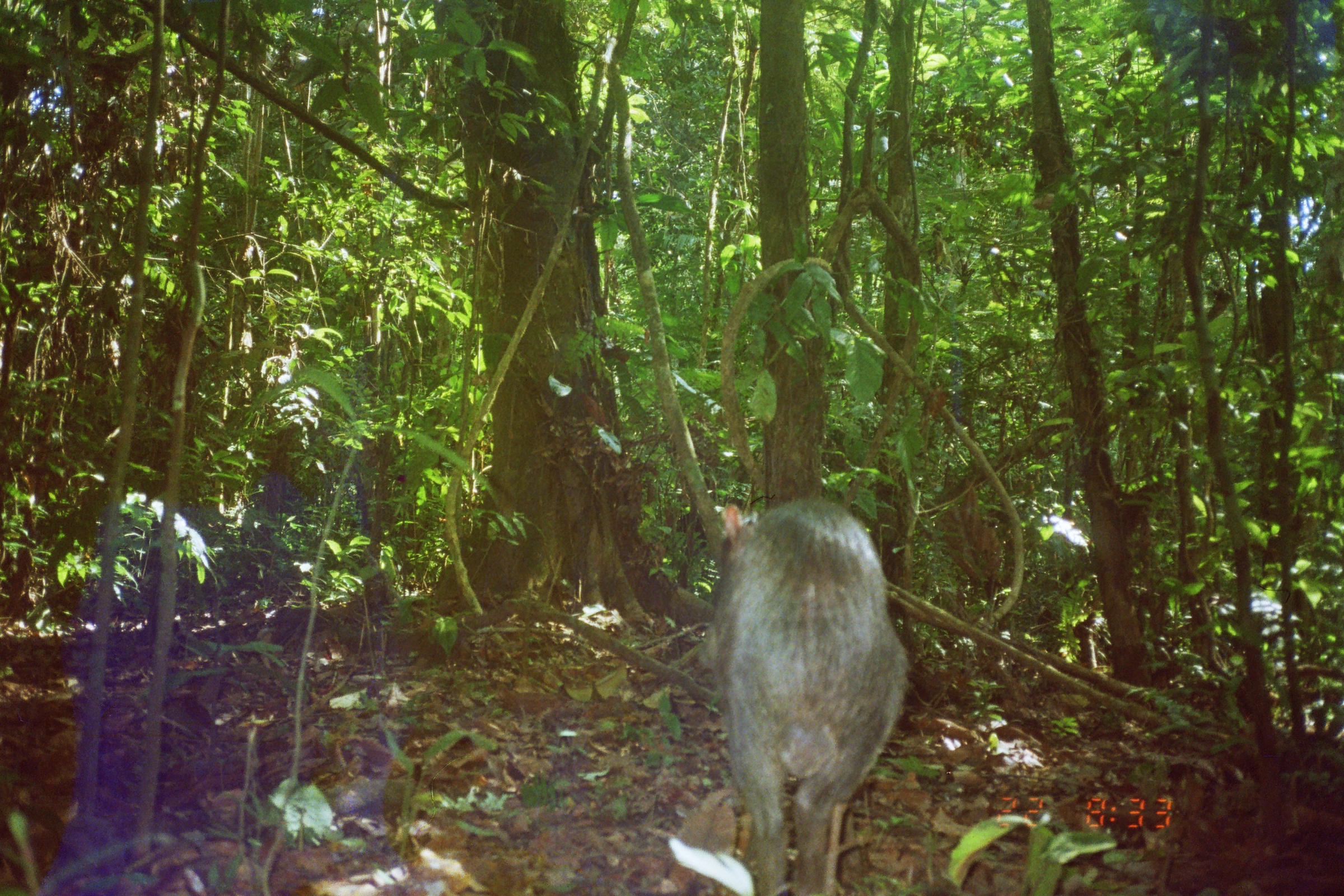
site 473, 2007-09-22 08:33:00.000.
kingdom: Animalia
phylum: Chordata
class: Mammalia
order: Artiodactyla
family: Tayassuidae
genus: Tayassu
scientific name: Tayassu pecari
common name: white-lipped peccary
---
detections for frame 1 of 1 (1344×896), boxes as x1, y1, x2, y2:
tayassu pecari: 700, 490, 909, 896